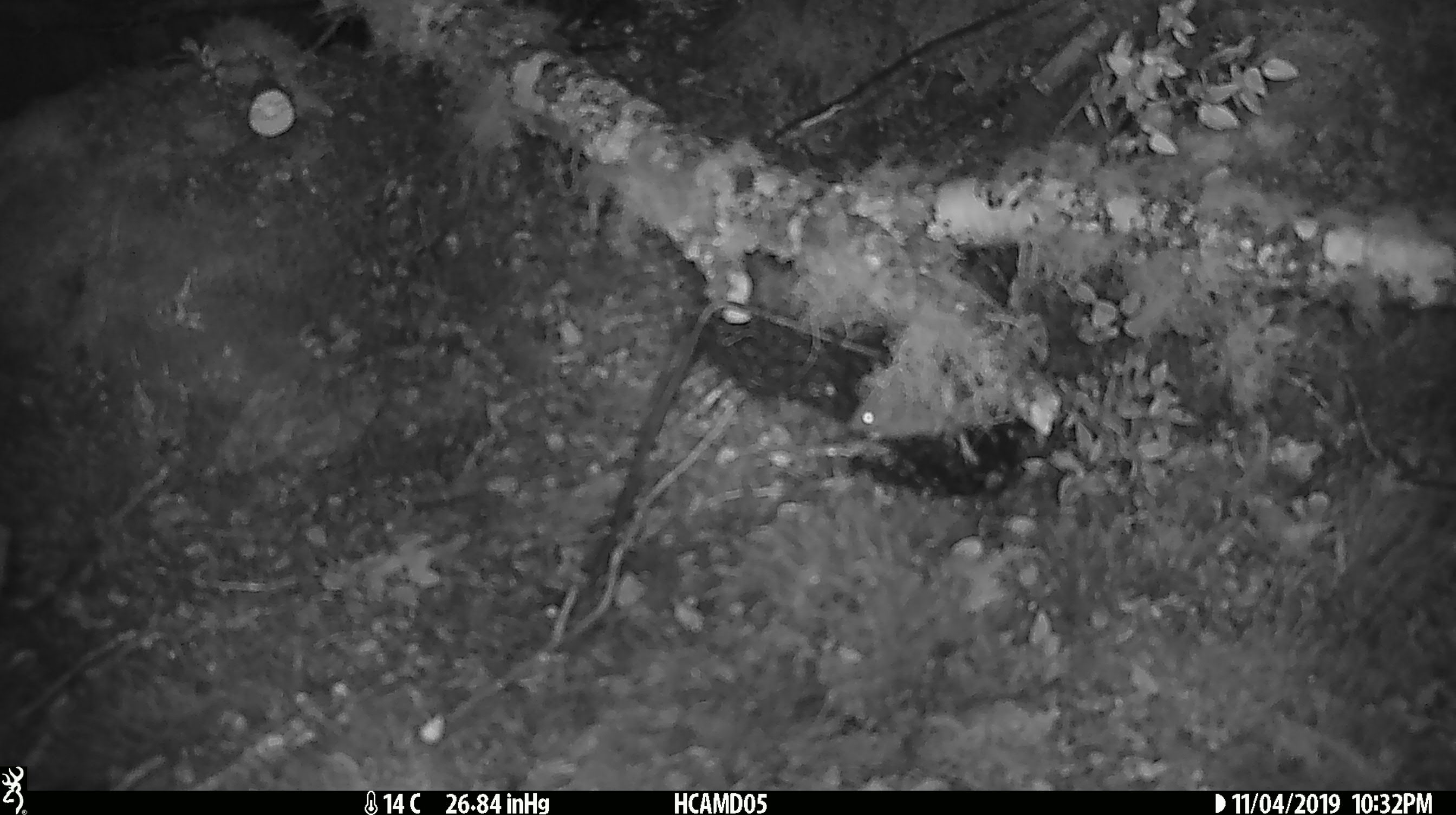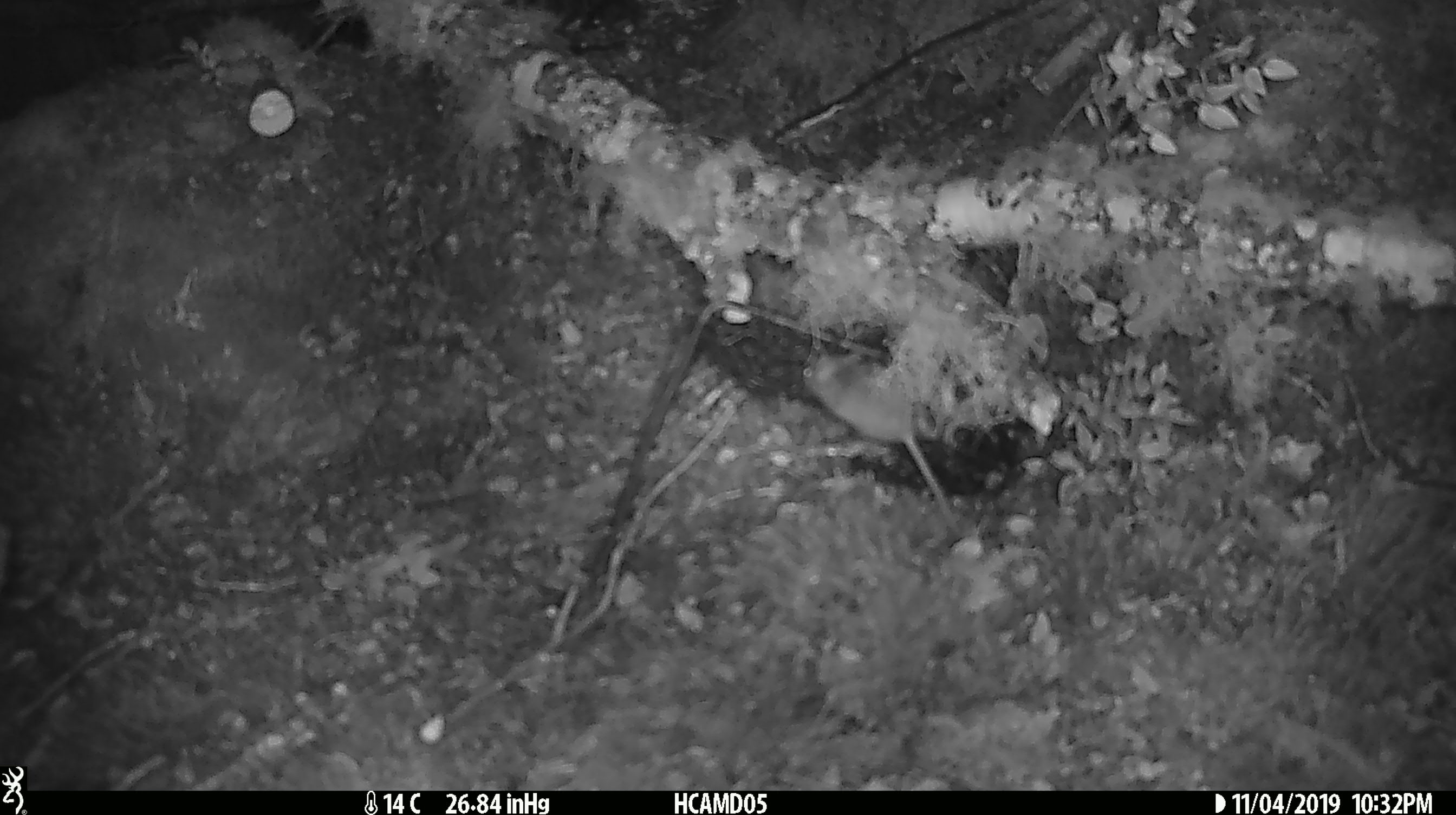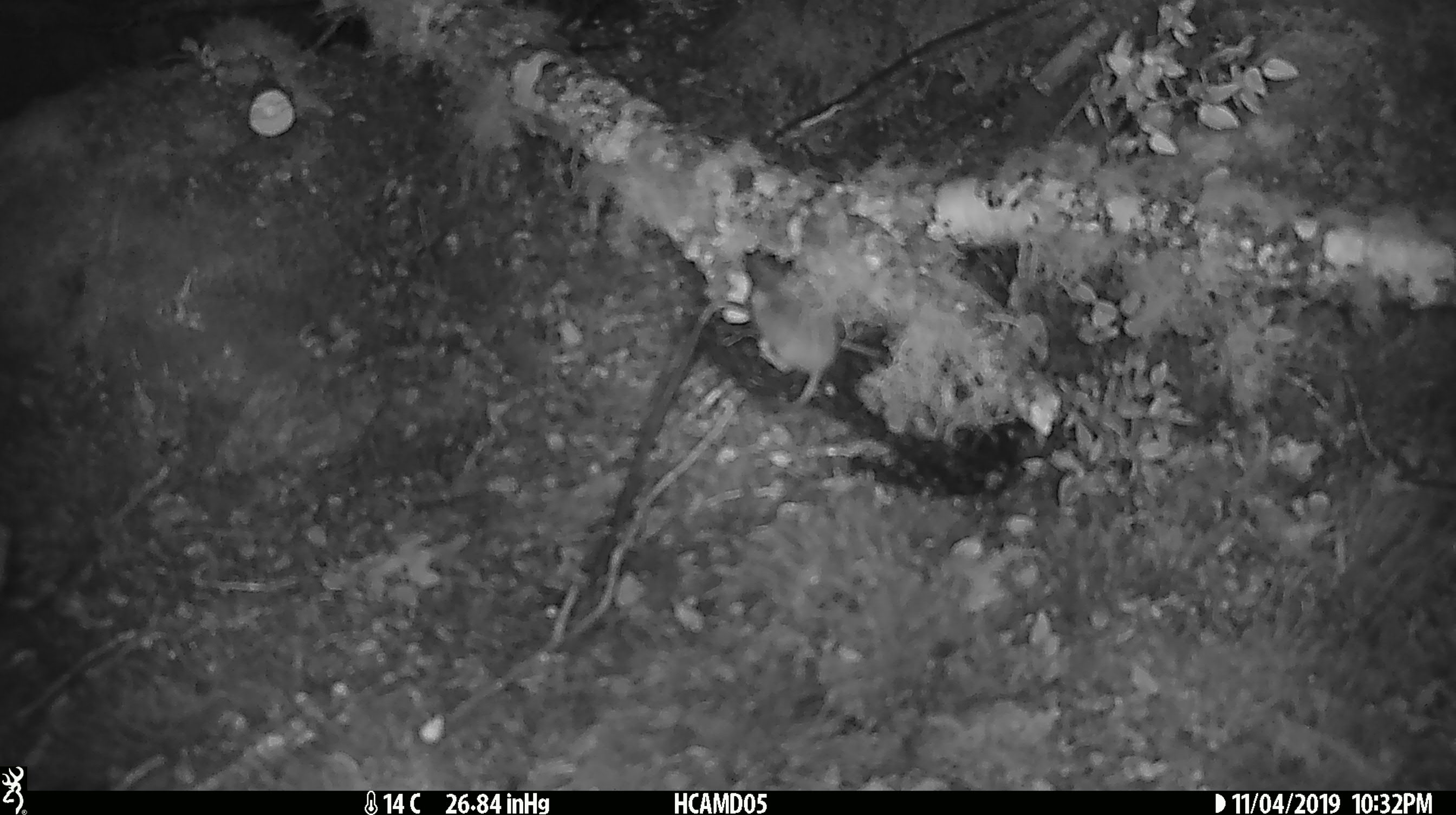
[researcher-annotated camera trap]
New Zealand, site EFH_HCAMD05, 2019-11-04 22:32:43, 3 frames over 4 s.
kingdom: Animalia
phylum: Chordata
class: Mammalia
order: Rodentia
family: Muridae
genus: Mus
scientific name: Mus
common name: mouse